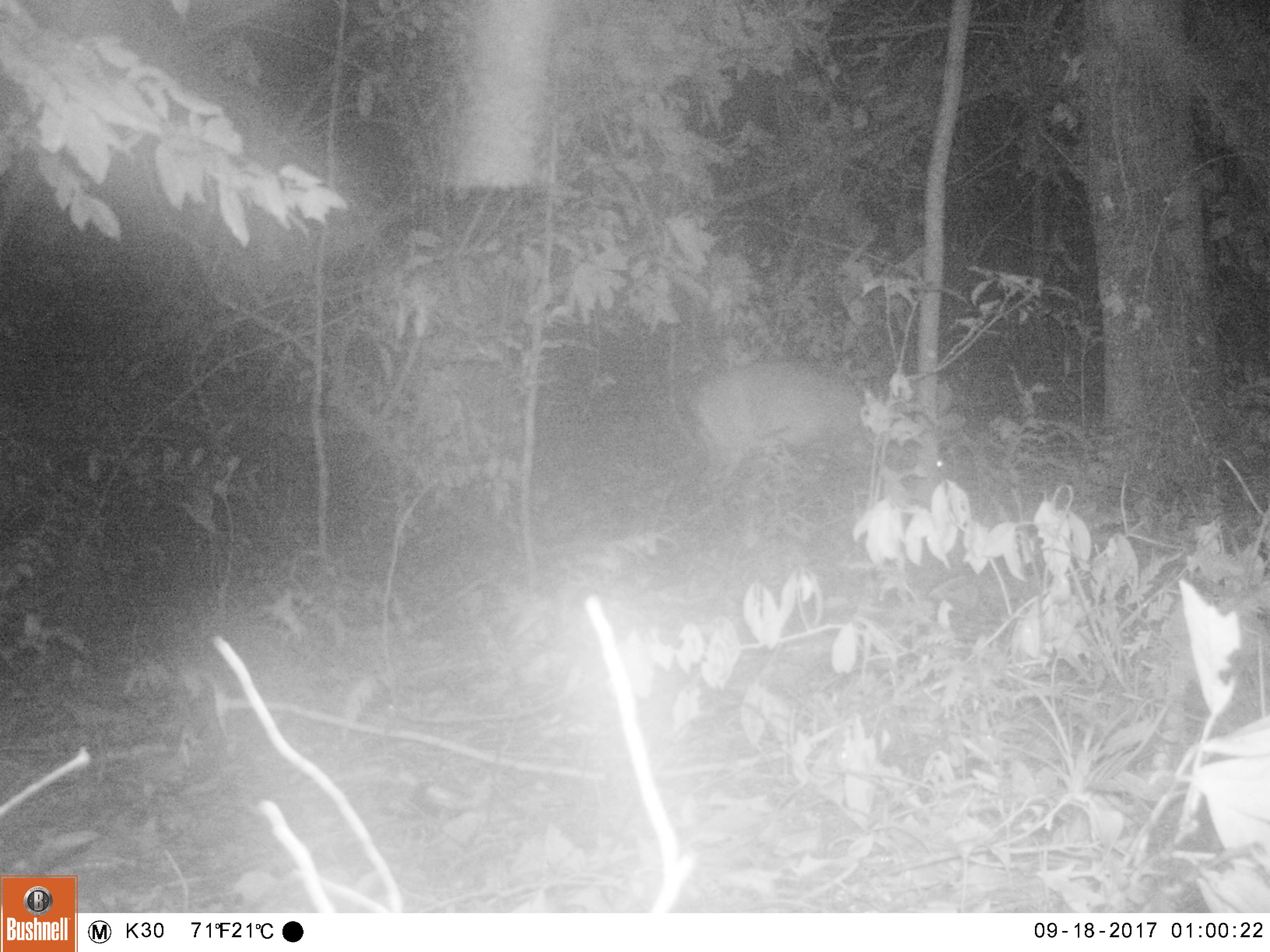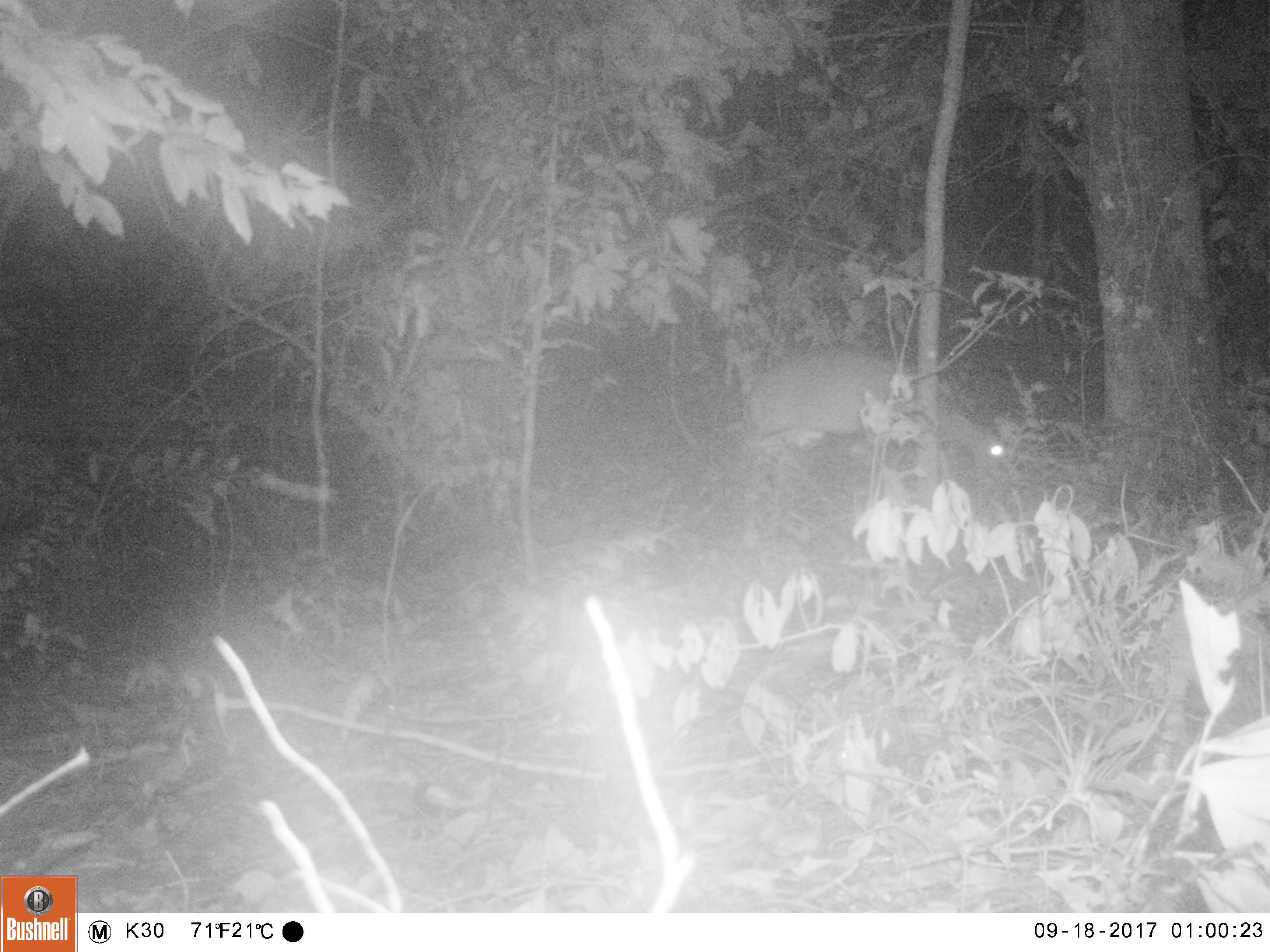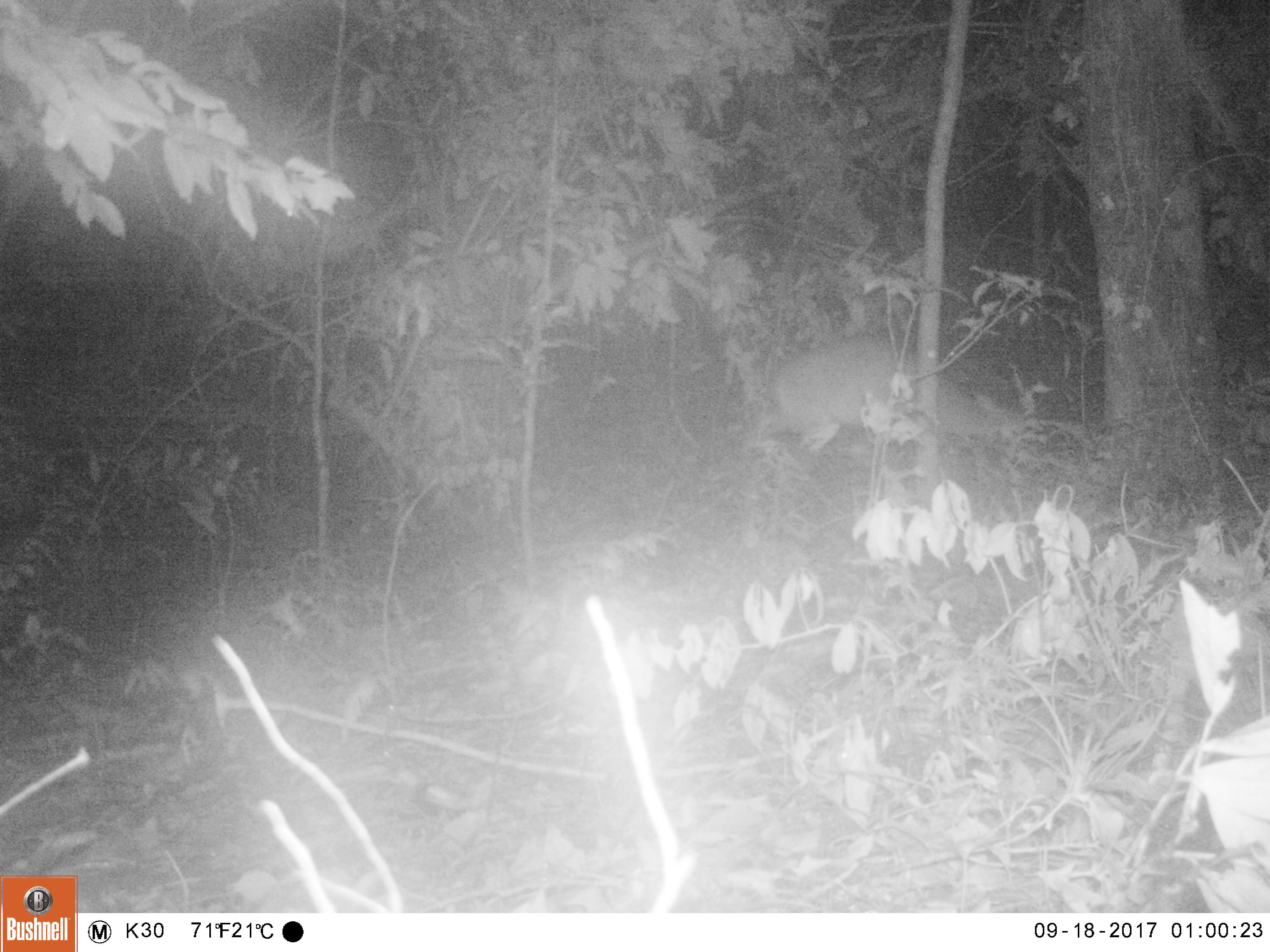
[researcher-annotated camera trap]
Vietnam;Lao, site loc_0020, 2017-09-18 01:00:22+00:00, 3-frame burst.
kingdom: Animalia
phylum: Chordata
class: Mammalia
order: Artiodactyla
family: Cervidae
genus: Muntiacus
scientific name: Muntiacus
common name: muntjacs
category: unidentified muntjac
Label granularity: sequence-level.